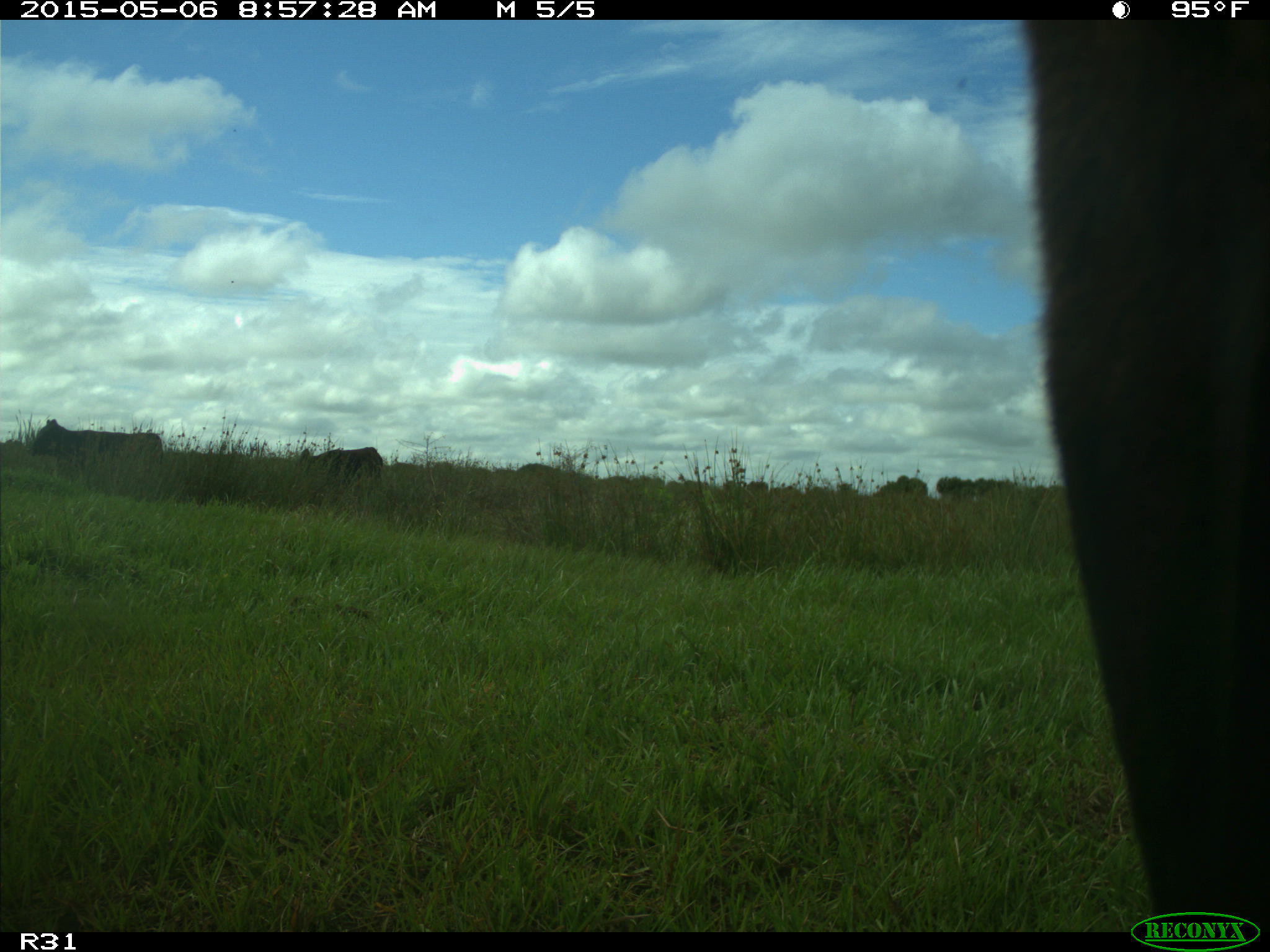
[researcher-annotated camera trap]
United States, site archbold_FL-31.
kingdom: Animalia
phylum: Chordata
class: Mammalia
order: Artiodactyla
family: Bovidae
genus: Bos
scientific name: Bos taurus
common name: domestic cow